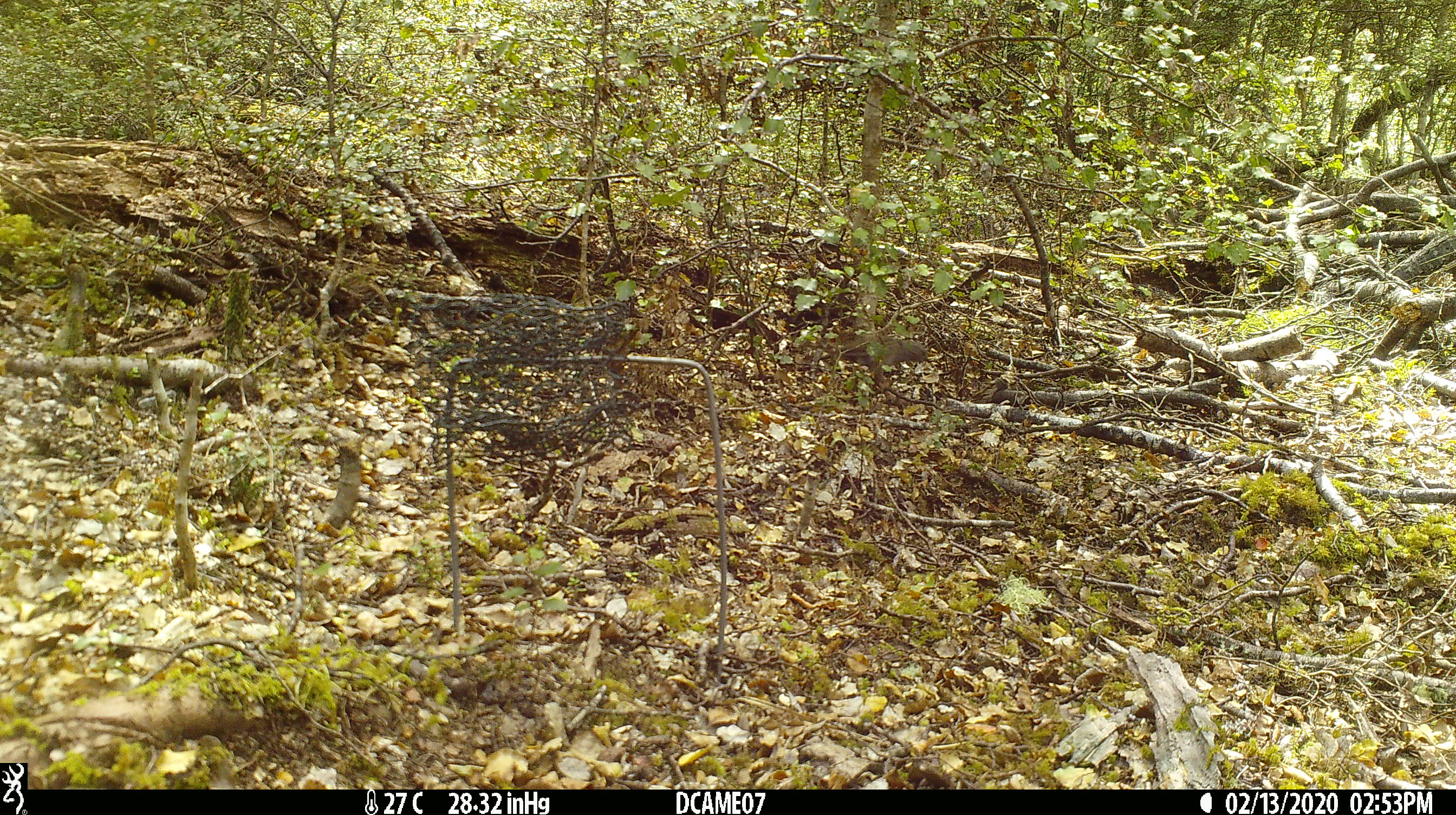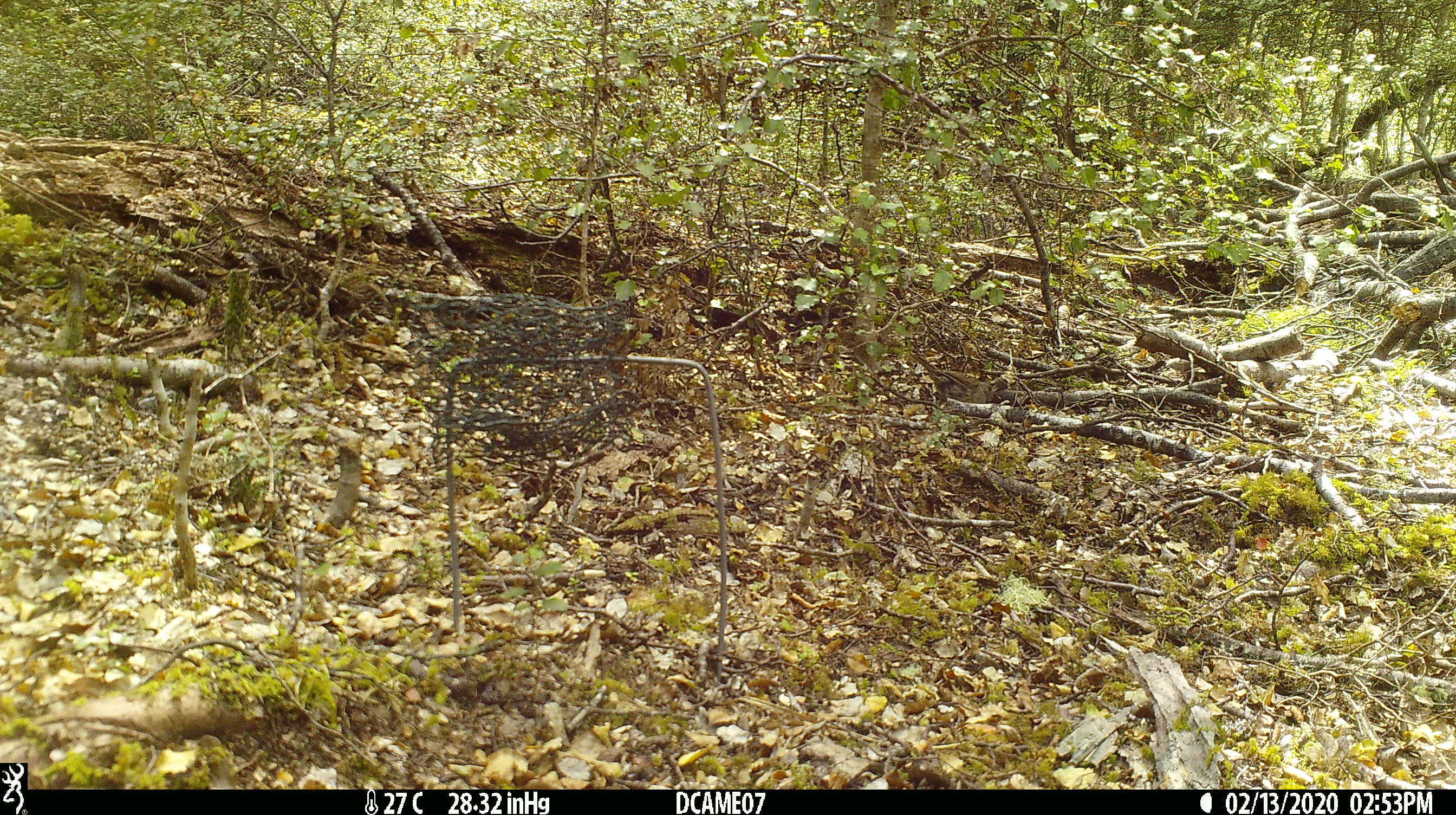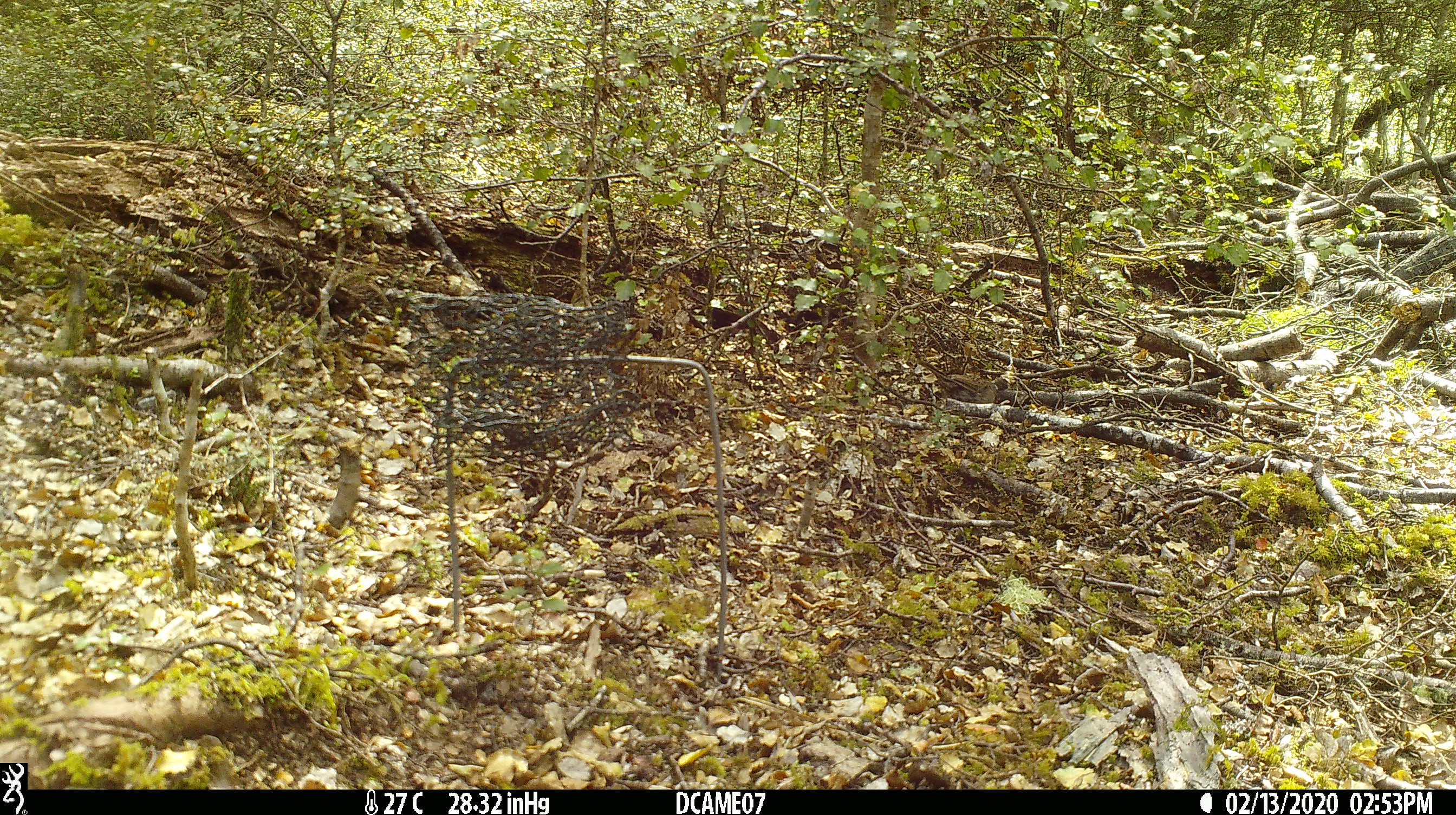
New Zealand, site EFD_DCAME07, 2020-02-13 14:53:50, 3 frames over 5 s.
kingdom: Animalia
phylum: Chordata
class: Aves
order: Passeriformes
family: Prunellidae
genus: Prunella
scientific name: Prunella modularis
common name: dunnock